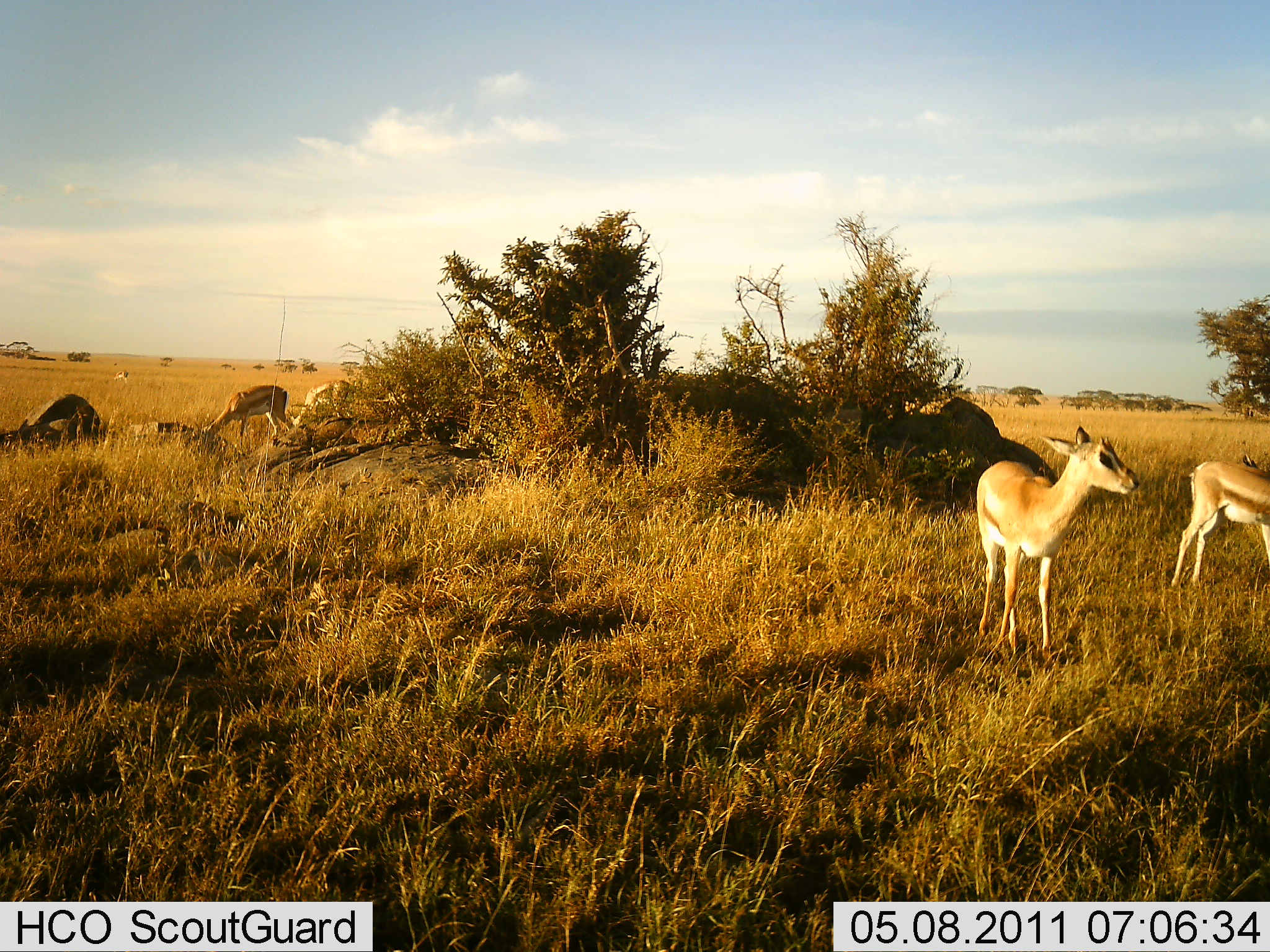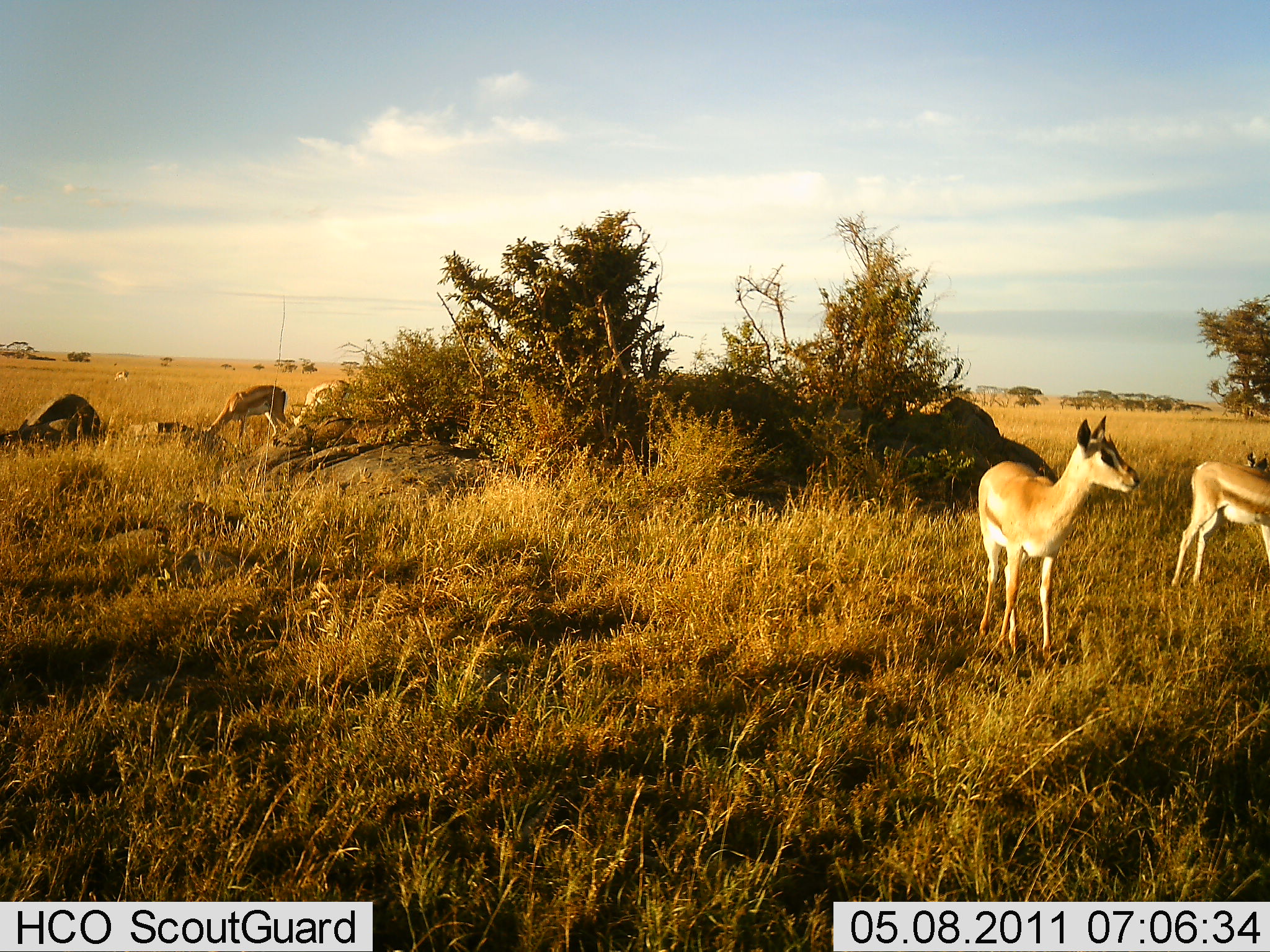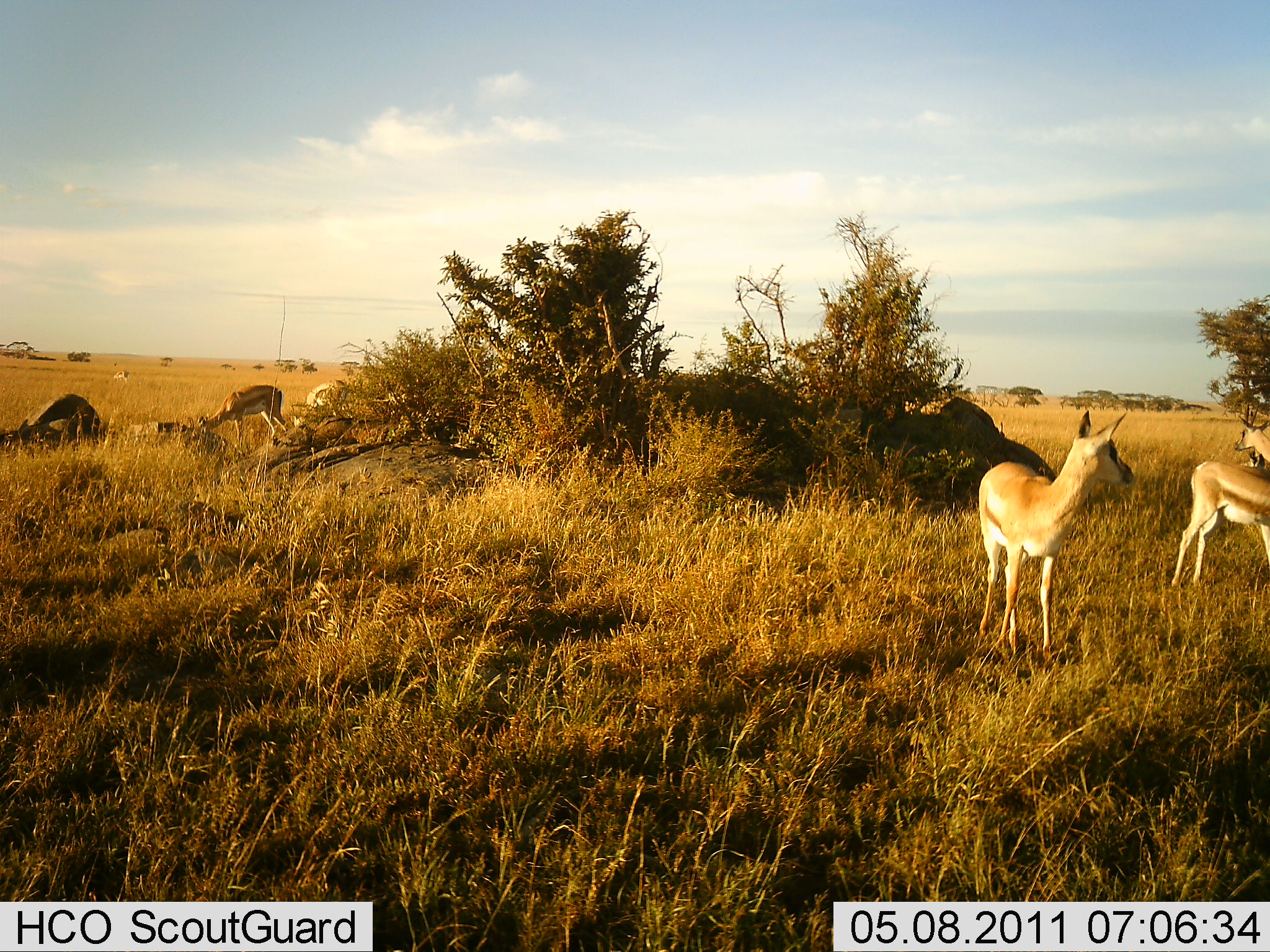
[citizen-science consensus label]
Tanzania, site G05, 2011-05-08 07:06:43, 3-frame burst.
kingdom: Animalia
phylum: Chordata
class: Mammalia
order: Artiodactyla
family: Bovidae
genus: Eudorcas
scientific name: Eudorcas thomsonii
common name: thomson's gazelle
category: gazellethomsons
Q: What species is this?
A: Gazellethomsons (thomson's gazelle) (Eudorcas thomsonii).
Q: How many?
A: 6.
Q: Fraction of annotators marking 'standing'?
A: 92%.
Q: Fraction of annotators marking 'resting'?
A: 0%.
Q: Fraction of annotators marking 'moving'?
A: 0%.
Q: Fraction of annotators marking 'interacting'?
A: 0%.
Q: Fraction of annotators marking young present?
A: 8%.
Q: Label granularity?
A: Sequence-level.